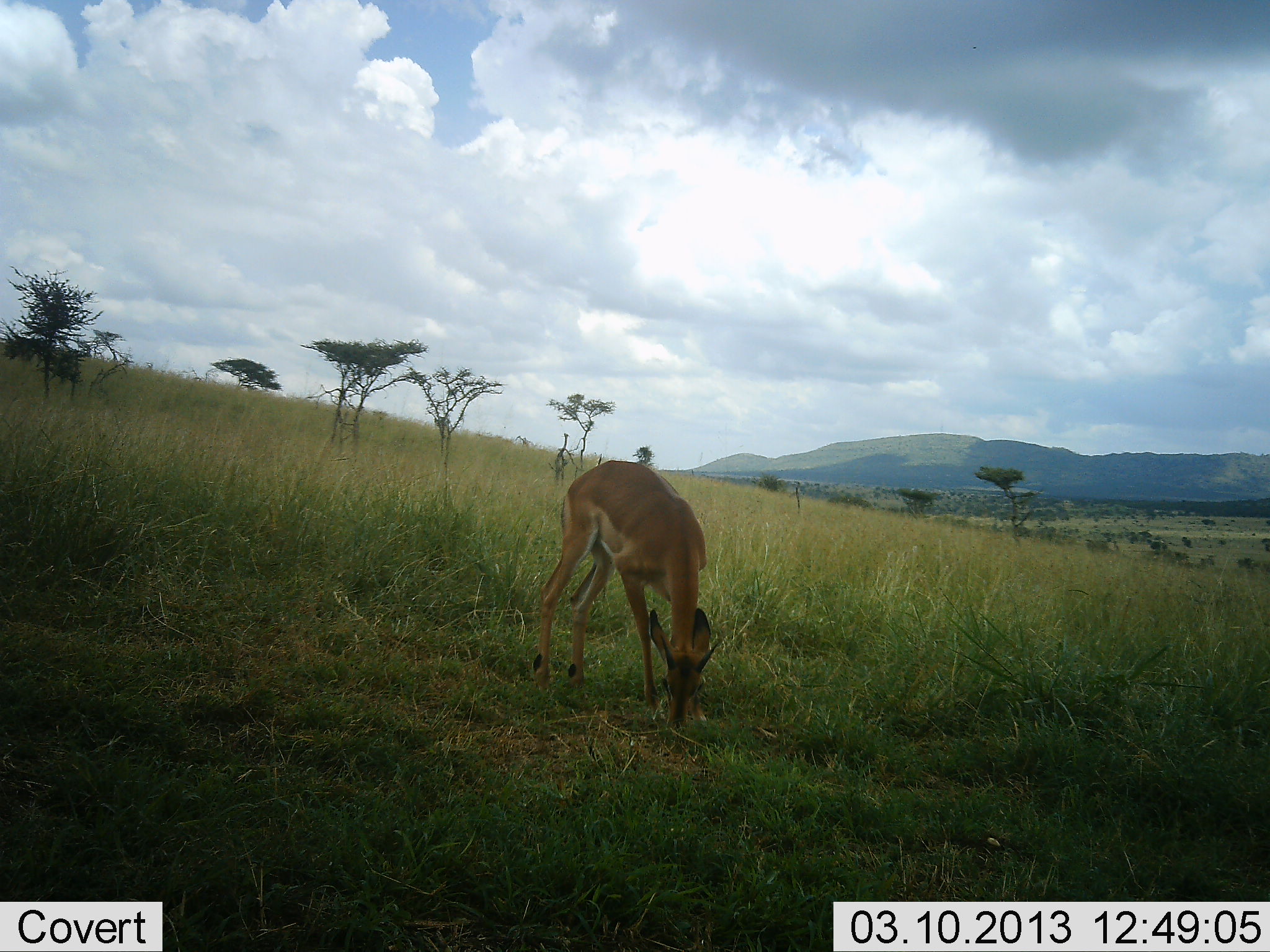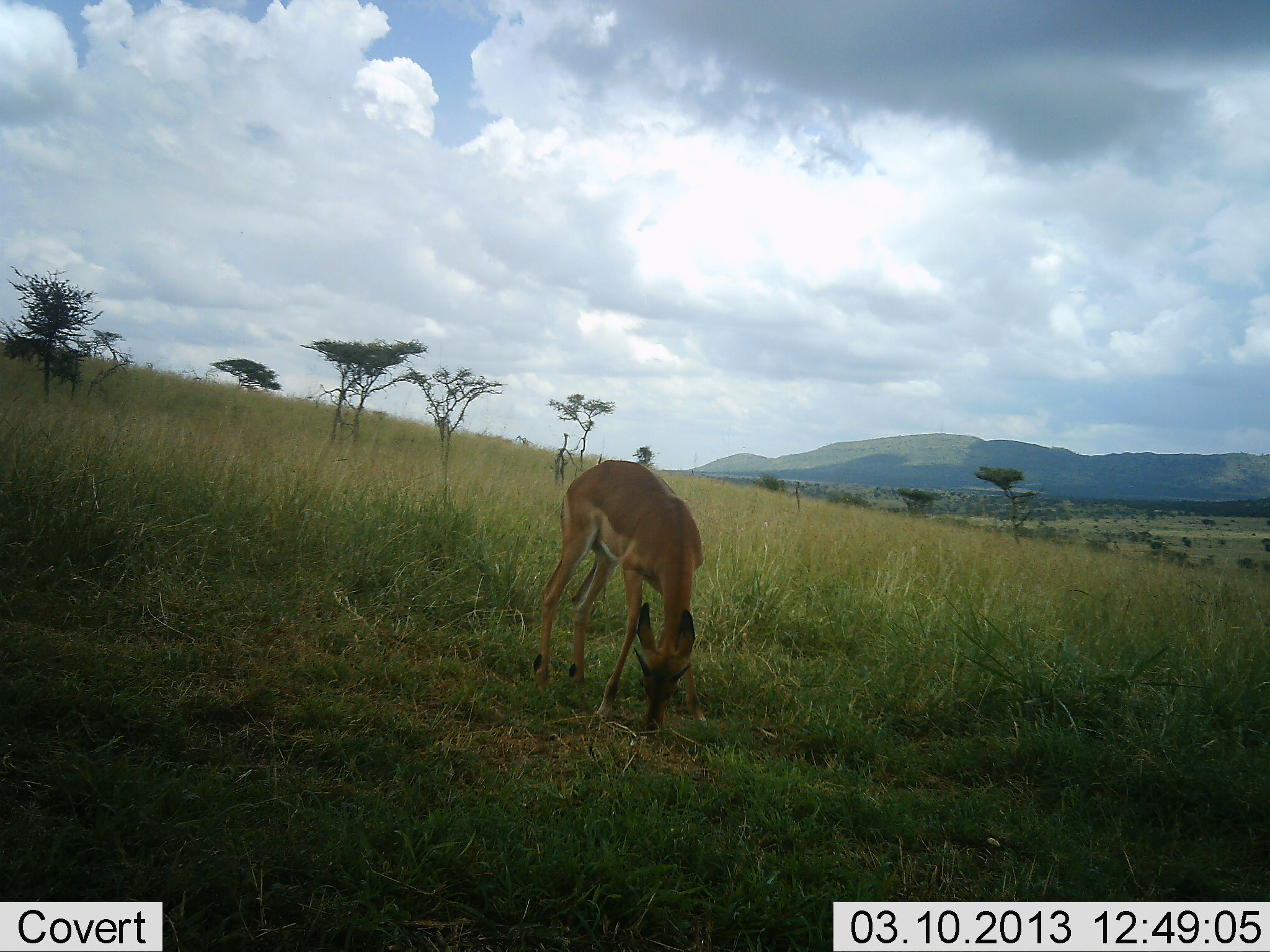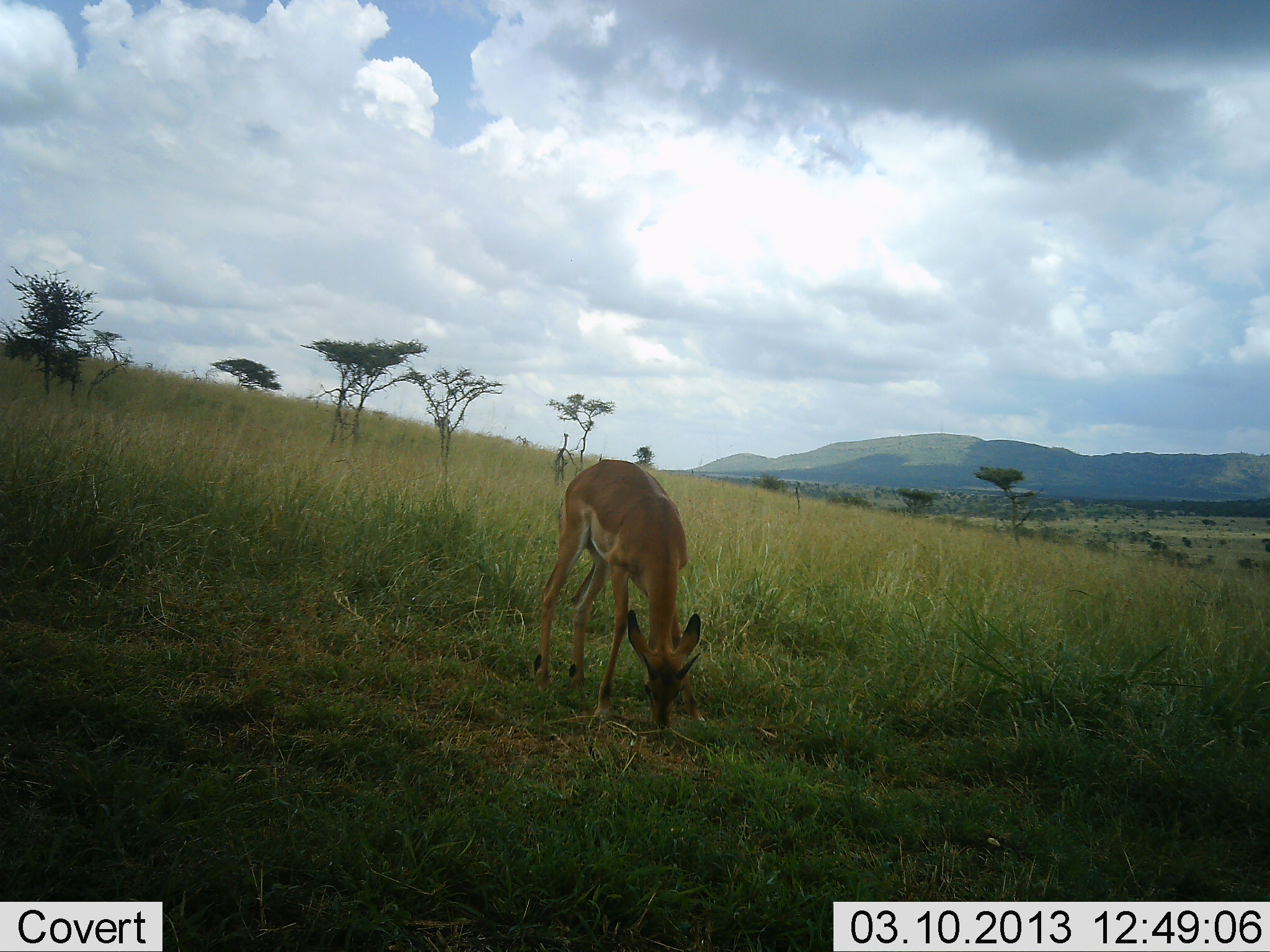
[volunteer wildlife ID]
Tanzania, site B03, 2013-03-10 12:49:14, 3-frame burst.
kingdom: Animalia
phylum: Chordata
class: Mammalia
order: Artiodactyla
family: Bovidae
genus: Aepyceros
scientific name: Aepyceros melampus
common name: impala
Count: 1.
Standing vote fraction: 19%.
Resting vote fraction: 0%.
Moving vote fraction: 0%.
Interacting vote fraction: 4%.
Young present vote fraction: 4%.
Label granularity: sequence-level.